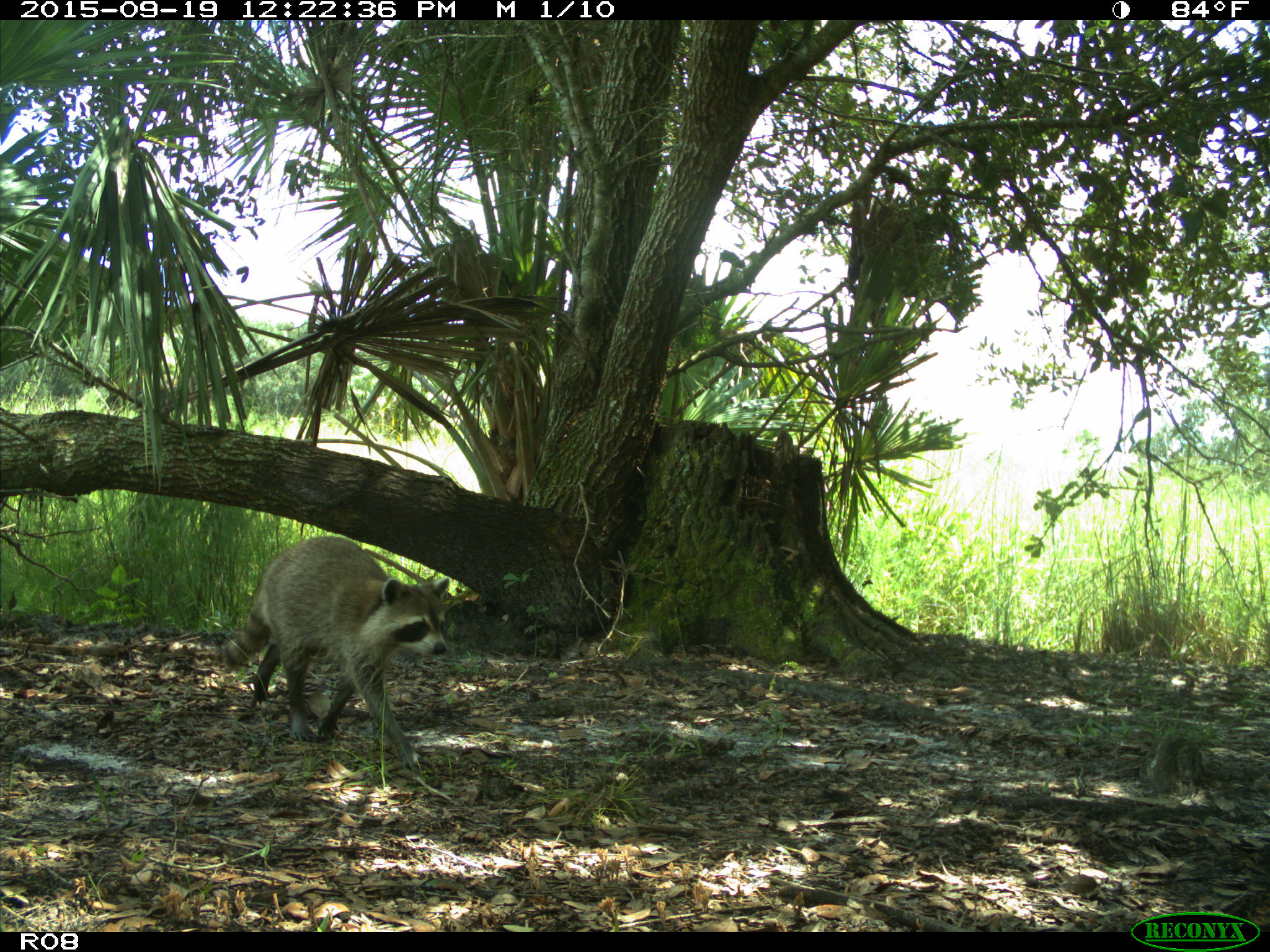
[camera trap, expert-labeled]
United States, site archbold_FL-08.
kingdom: Animalia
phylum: Chordata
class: Mammalia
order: Carnivora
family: Procyonidae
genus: Procyon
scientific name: Procyon lotor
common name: common raccoon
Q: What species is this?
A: Procyon lotor (common raccoon).